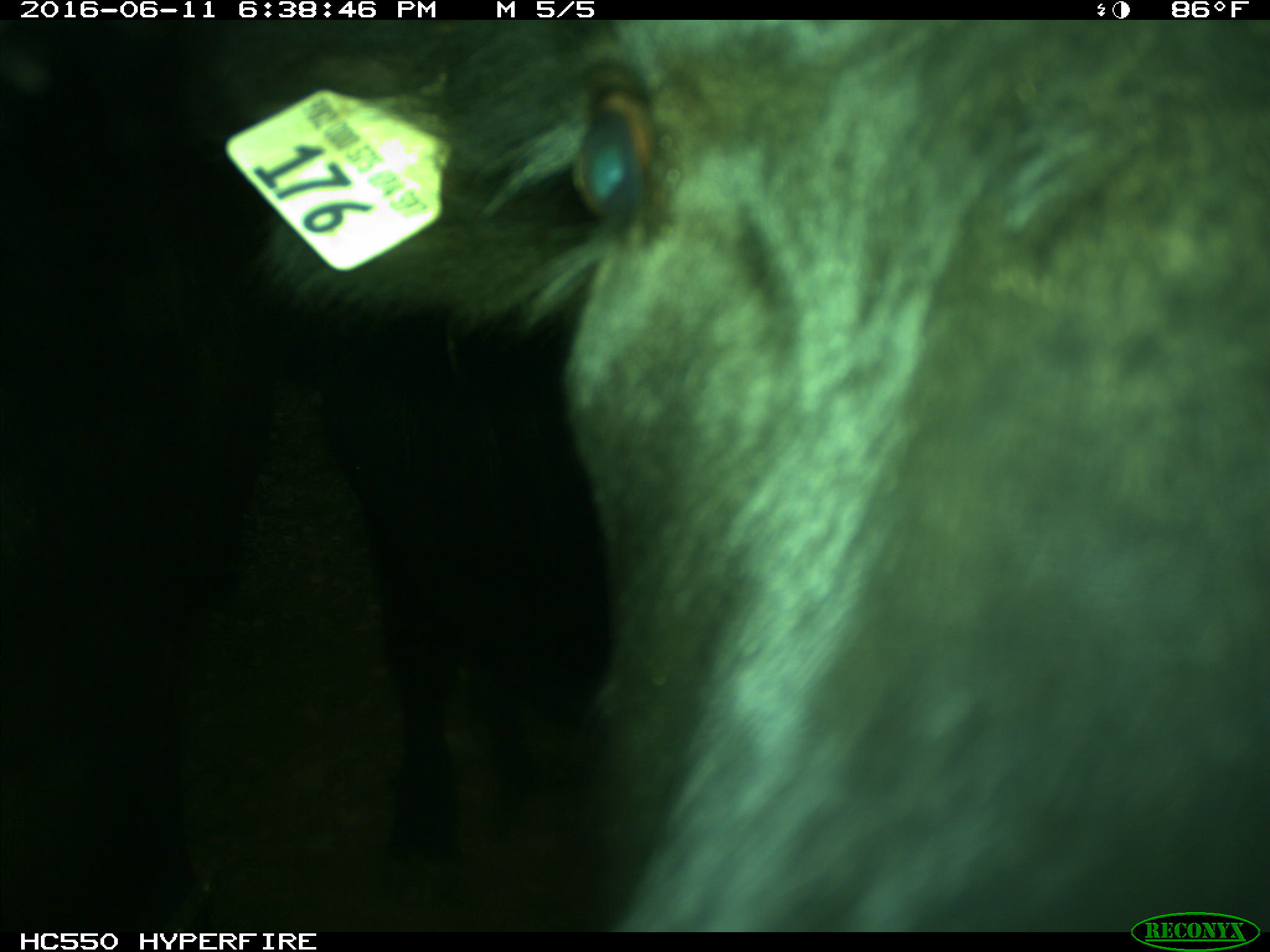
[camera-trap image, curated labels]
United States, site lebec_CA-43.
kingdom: Animalia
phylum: Chordata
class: Mammalia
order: Artiodactyla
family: Bovidae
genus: Bos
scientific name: Bos taurus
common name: domestic cow